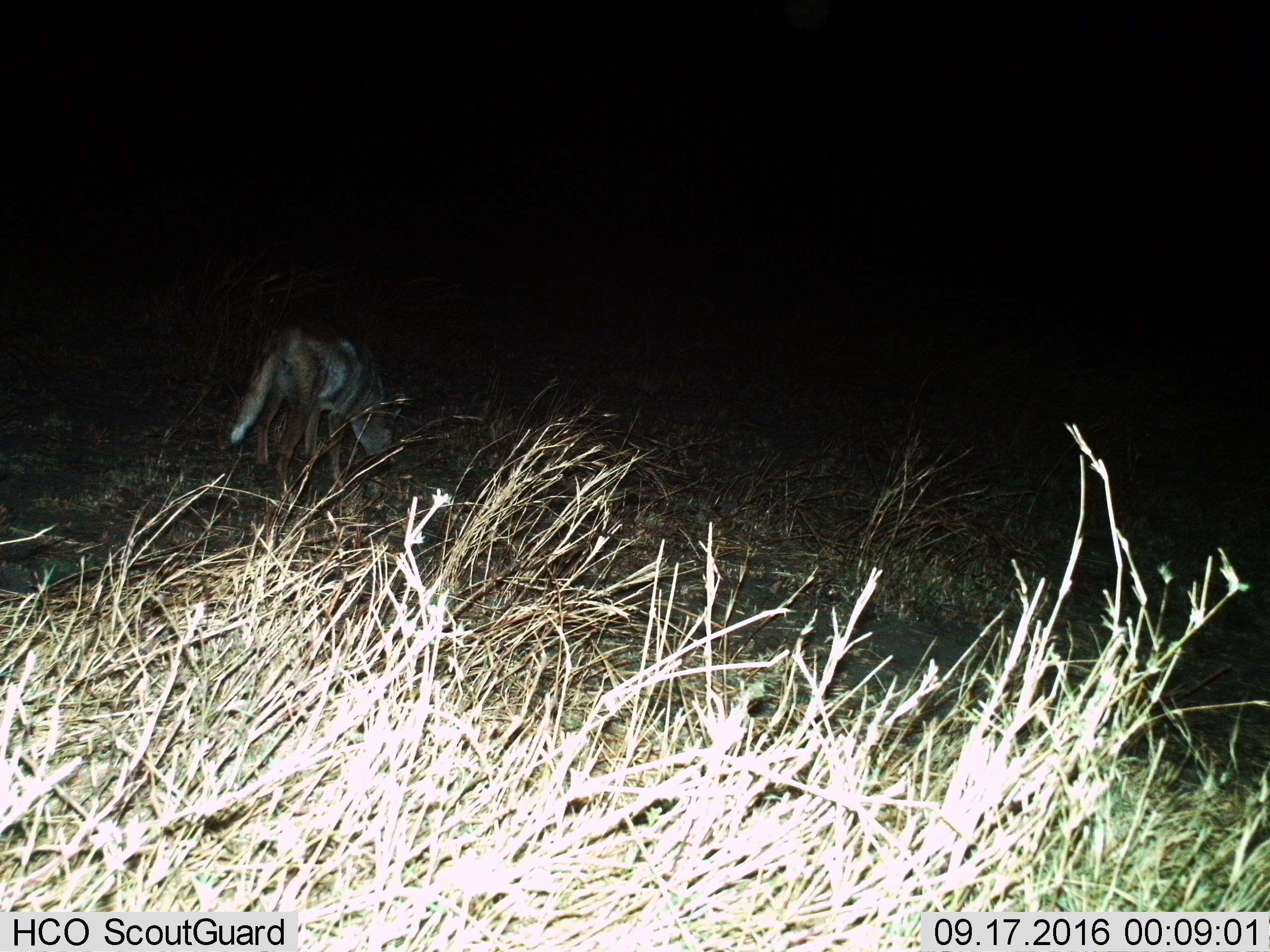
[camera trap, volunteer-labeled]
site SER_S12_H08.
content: unidentified animal